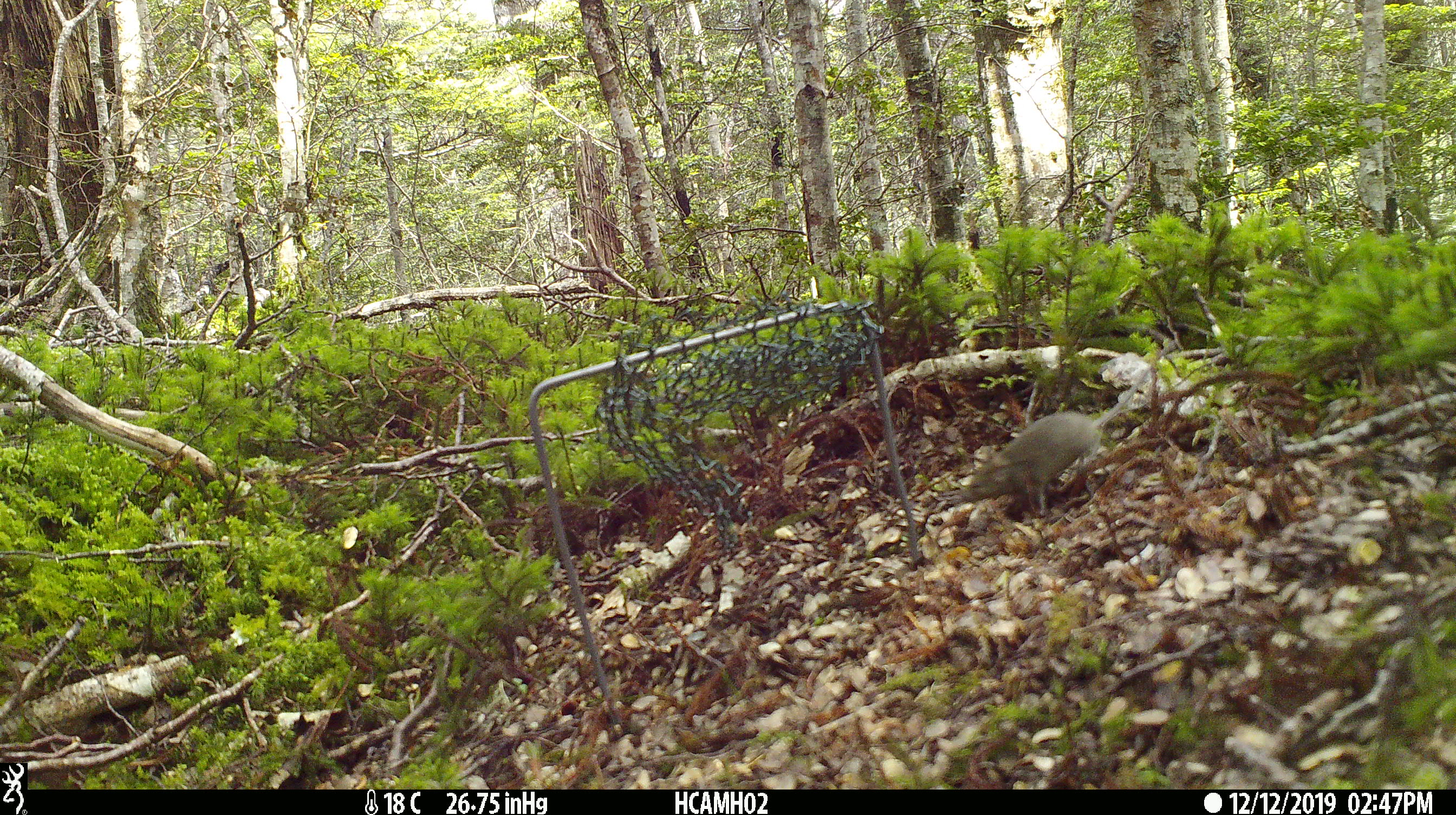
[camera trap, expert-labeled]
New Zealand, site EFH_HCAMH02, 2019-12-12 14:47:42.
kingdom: Animalia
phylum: Chordata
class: Mammalia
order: Rodentia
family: Muridae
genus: Mus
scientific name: Mus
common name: mouse